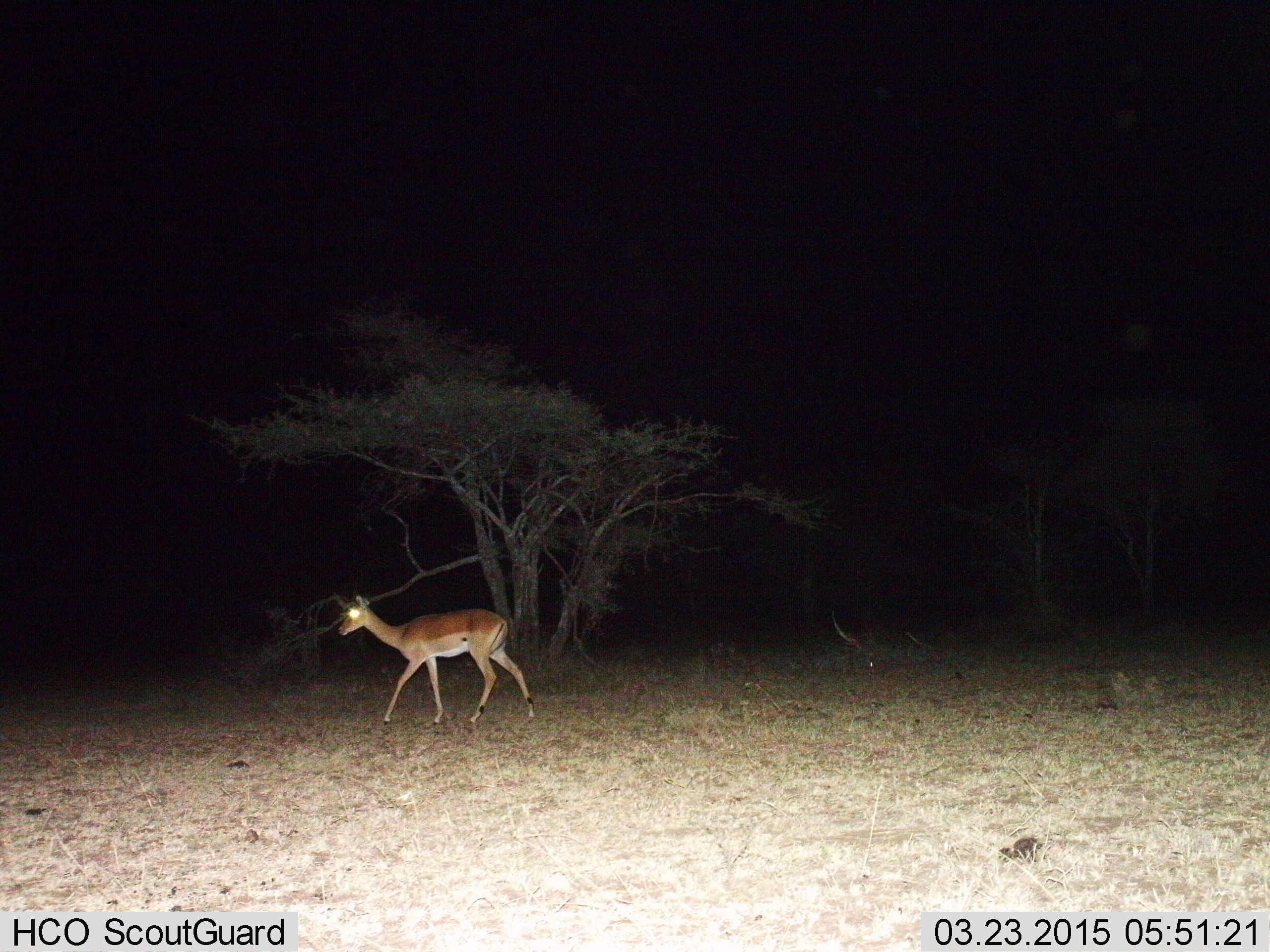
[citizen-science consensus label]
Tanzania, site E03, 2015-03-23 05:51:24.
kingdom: Animalia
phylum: Chordata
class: Mammalia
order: Artiodactyla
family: Bovidae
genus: Aepyceros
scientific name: Aepyceros melampus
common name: impala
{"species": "impala (Aepyceros melampus)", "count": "1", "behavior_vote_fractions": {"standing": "10%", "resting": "0%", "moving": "100%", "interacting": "0%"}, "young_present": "0%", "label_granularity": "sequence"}